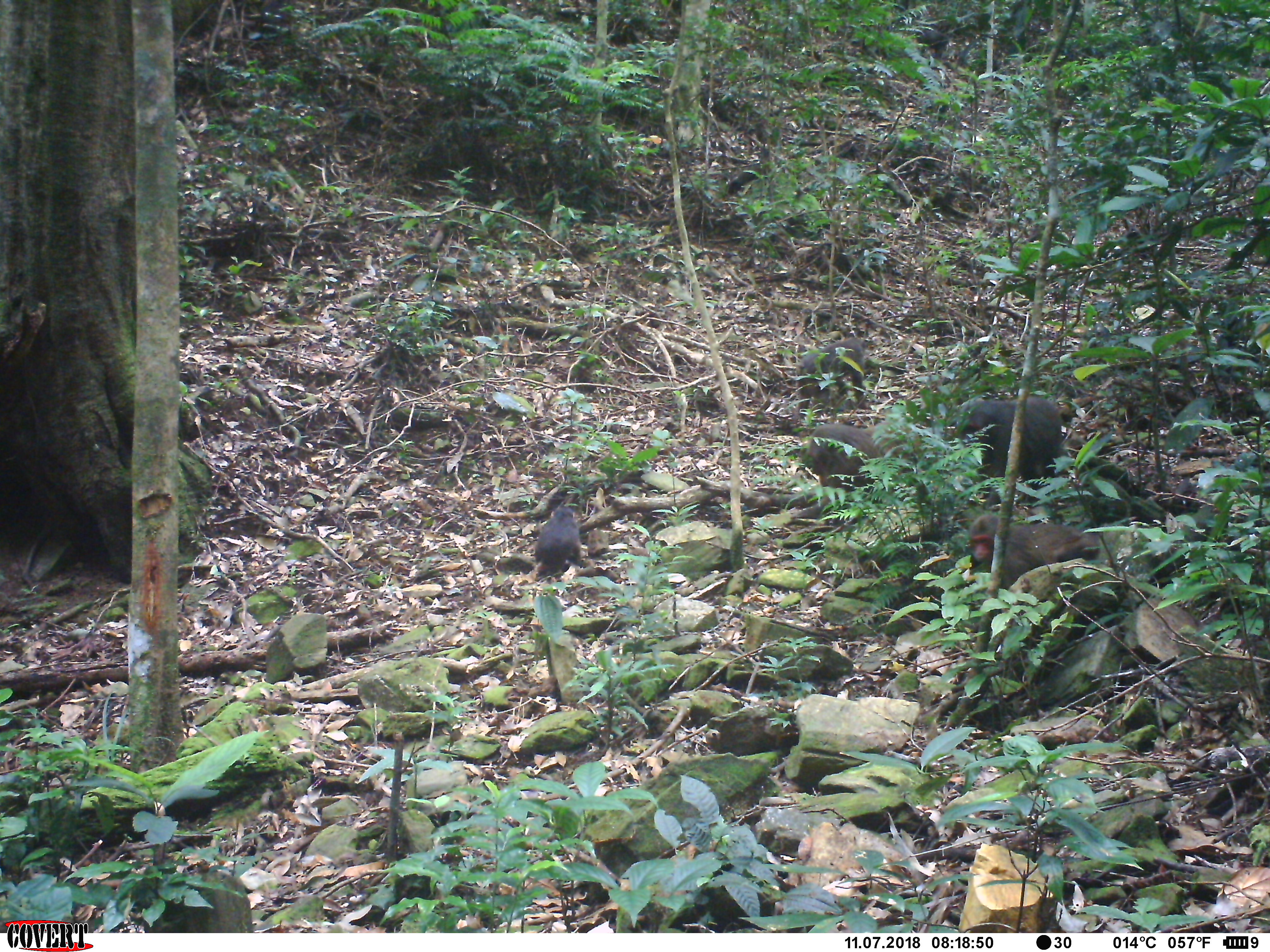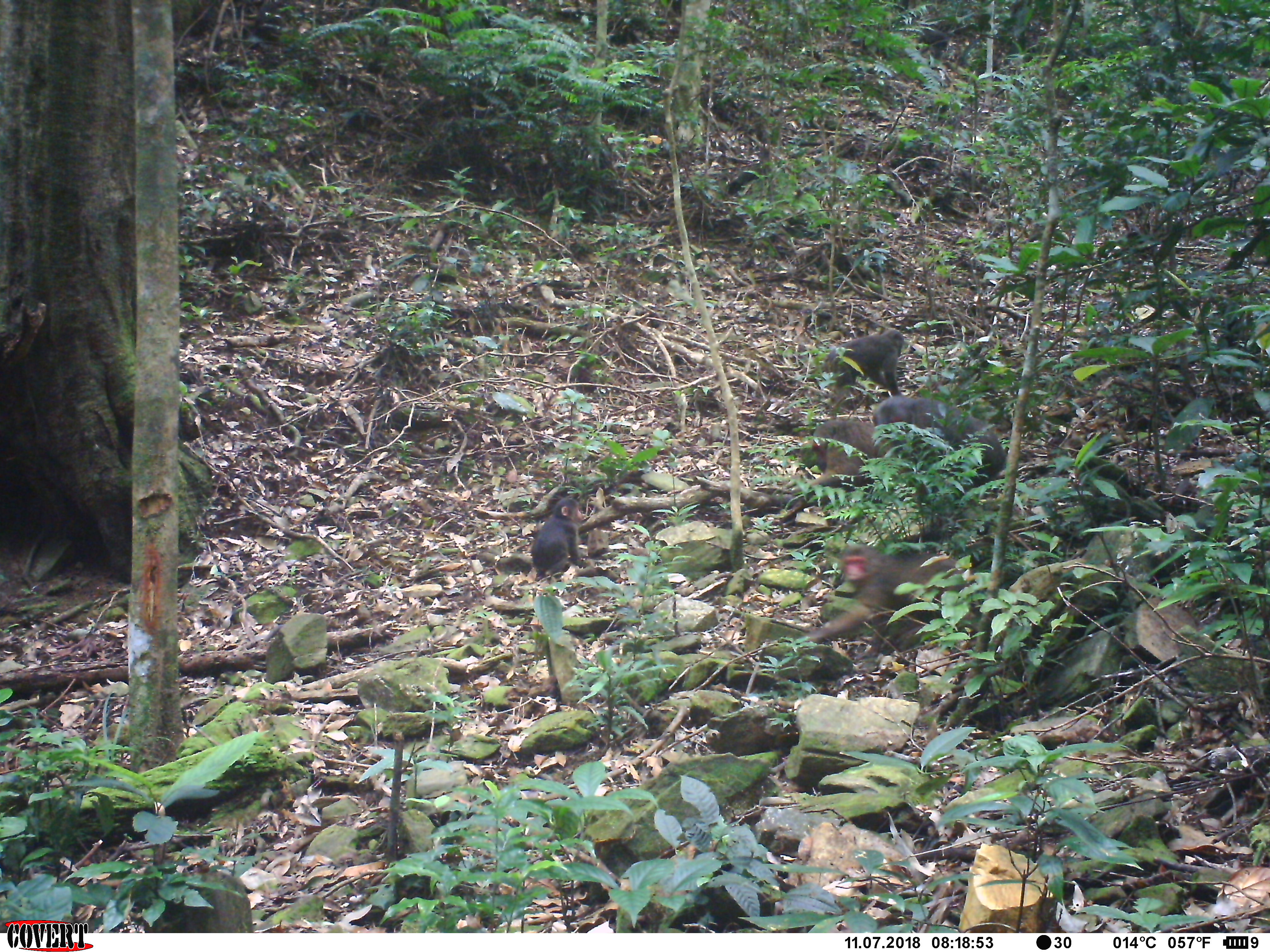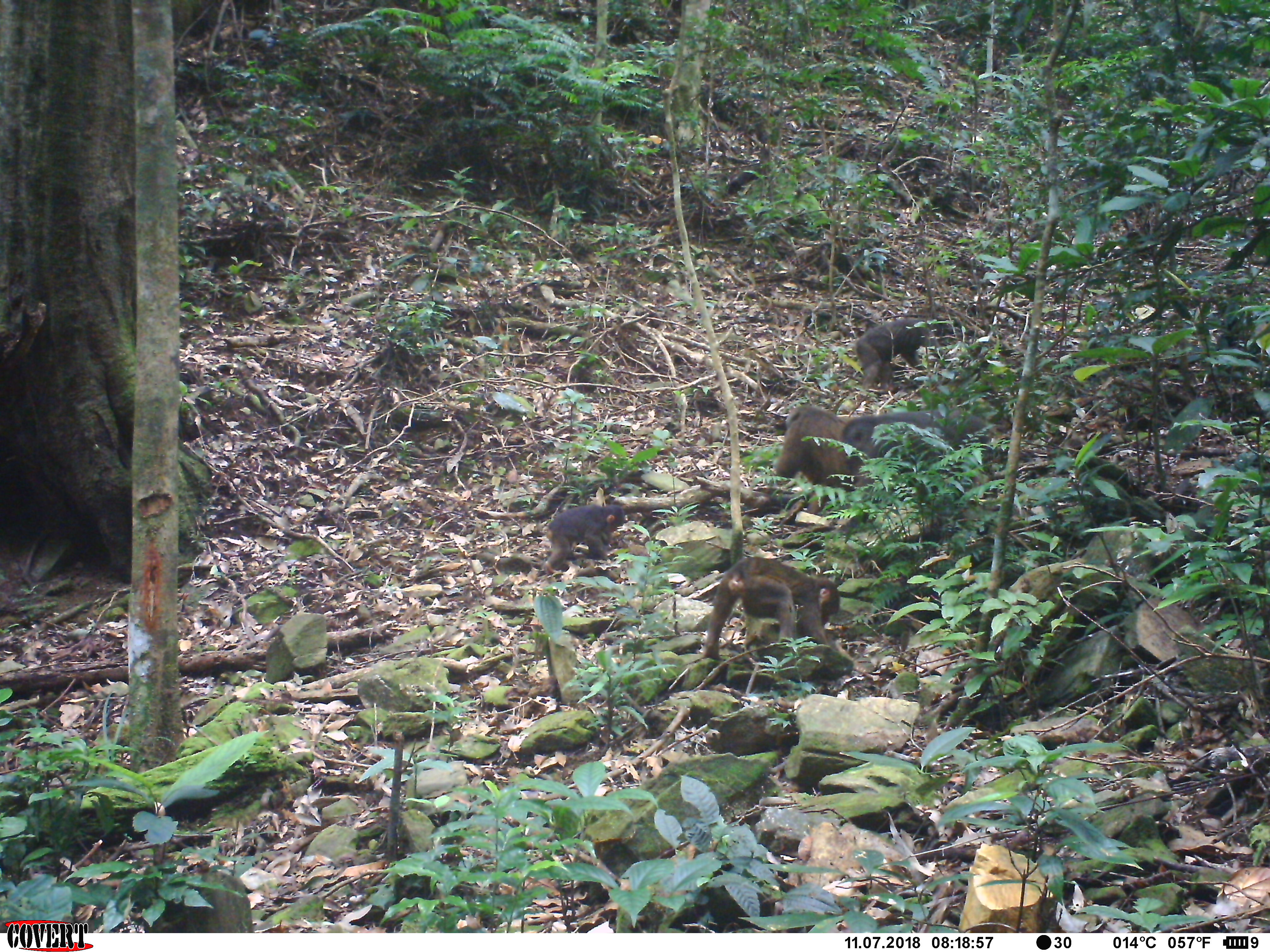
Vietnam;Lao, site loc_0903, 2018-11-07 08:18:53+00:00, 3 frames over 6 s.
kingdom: Animalia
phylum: Chordata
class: Mammalia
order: Primates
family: Cercopithecidae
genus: Macaca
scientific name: Macaca arctoides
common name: stump-tailed macaque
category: stump tailed macaque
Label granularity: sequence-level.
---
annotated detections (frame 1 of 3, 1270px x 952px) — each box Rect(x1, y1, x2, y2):
stump tailed macaque: Rect(969, 513, 1100, 618); Rect(801, 420, 924, 513); Rect(953, 396, 1062, 493); Rect(792, 337, 877, 423); Rect(531, 505, 595, 573)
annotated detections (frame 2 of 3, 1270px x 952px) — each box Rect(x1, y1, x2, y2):
stump tailed macaque: Rect(799, 543, 976, 660); Rect(872, 395, 1007, 500); Rect(775, 419, 898, 526); Rect(825, 328, 905, 417); Rect(531, 497, 591, 581)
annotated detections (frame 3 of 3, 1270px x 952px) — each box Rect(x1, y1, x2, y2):
stump tailed macaque: Rect(842, 410, 1002, 505); Rect(701, 555, 839, 661); Rect(772, 405, 877, 514); Rect(855, 318, 952, 393); Rect(543, 504, 628, 575)